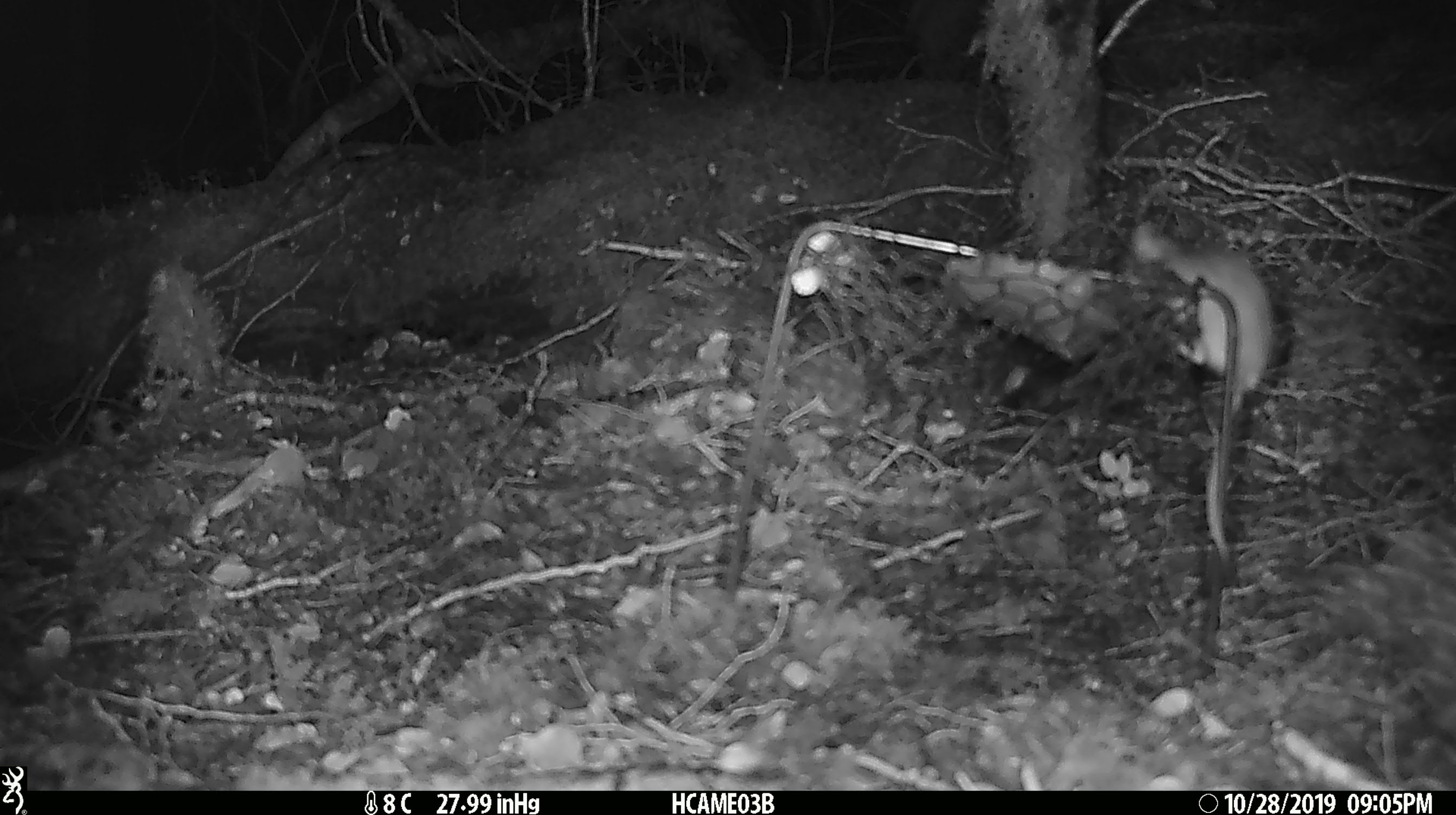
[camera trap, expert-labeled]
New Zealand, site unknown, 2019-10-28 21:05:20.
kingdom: Animalia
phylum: Chordata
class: Mammalia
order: Rodentia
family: Muridae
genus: Mus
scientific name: Mus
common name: mouse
Mouse (Mus).